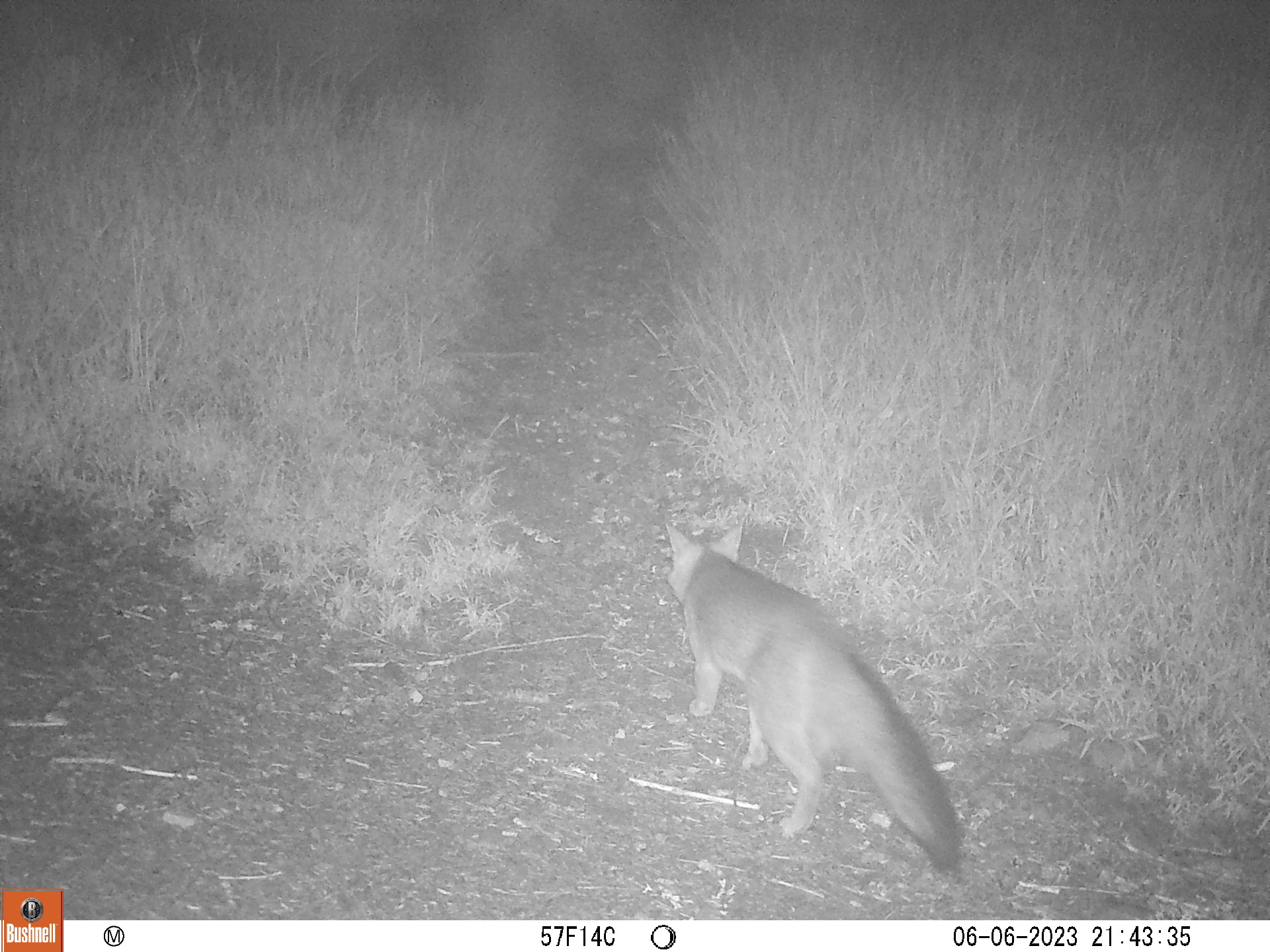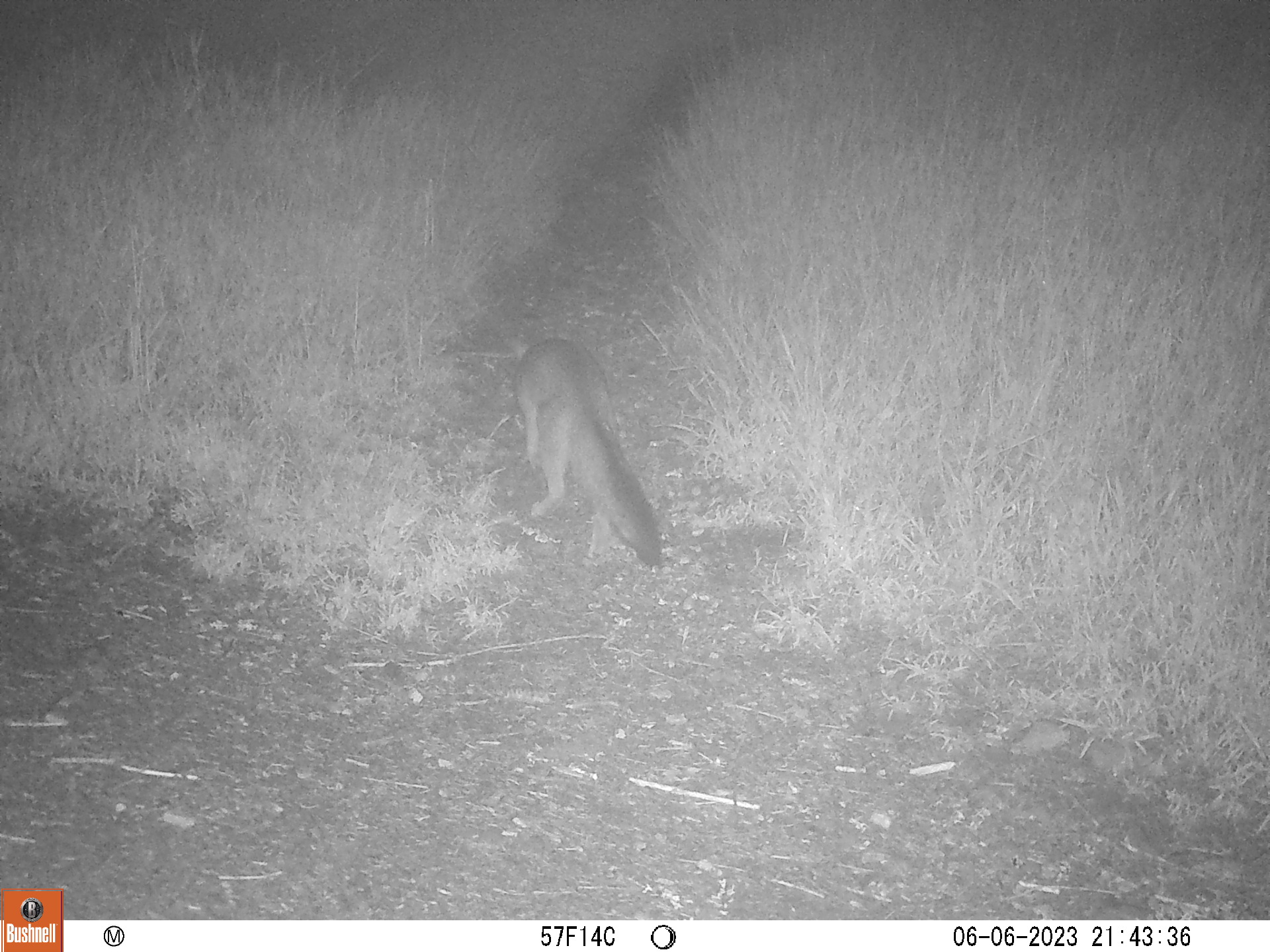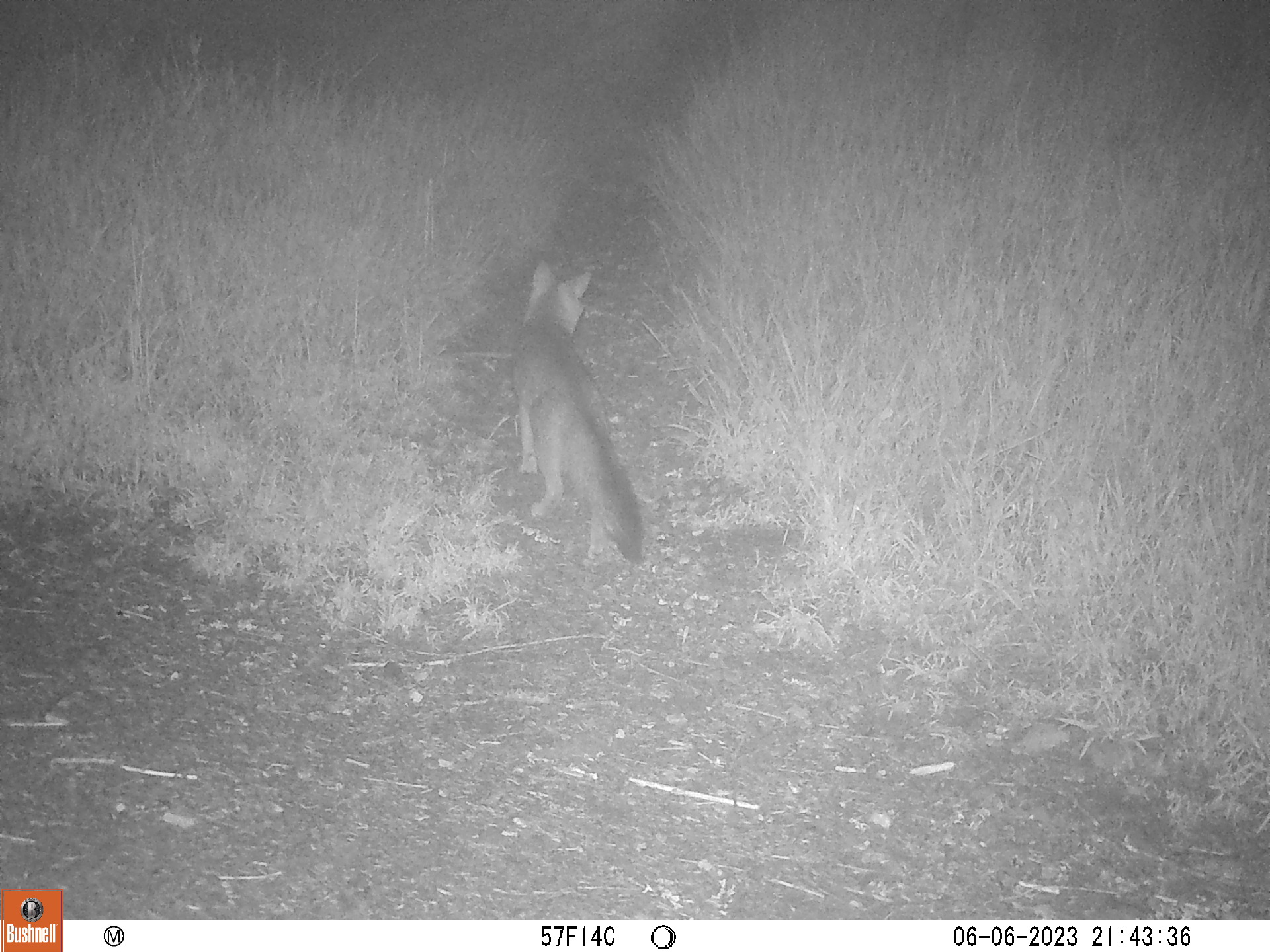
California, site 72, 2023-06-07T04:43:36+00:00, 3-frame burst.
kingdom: Animalia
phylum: Chordata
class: Mammalia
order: Carnivora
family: Canidae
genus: Urocyon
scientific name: Urocyon cinereoargenteus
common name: gray fox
Gray fox (Urocyon cinereoargenteus).